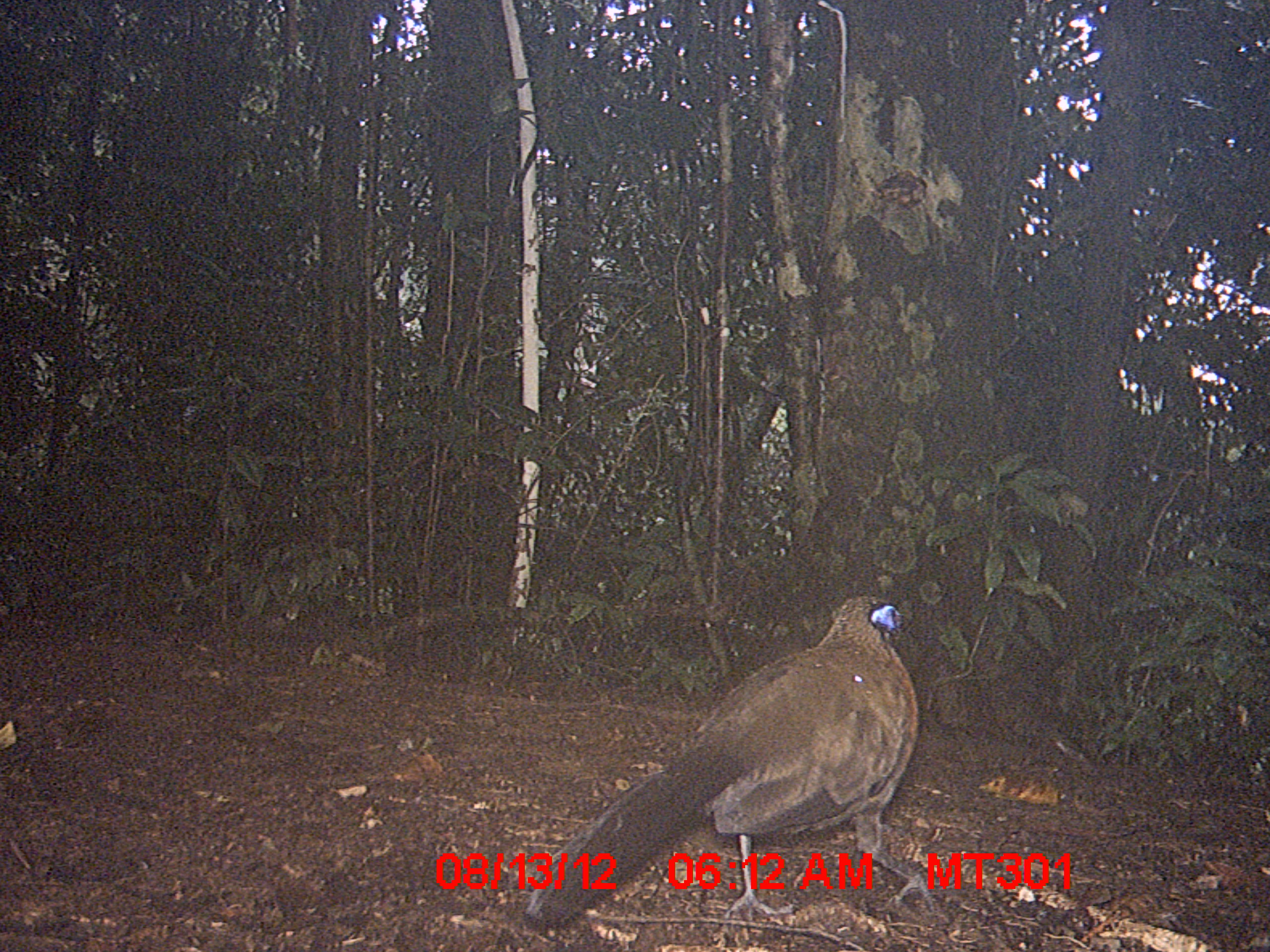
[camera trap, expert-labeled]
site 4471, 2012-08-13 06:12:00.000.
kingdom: Animalia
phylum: Chordata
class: Aves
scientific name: Aves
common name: bird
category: unknown bird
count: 1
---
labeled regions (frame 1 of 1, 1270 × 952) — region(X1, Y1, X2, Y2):
unknown bird: region(521, 589, 947, 926)